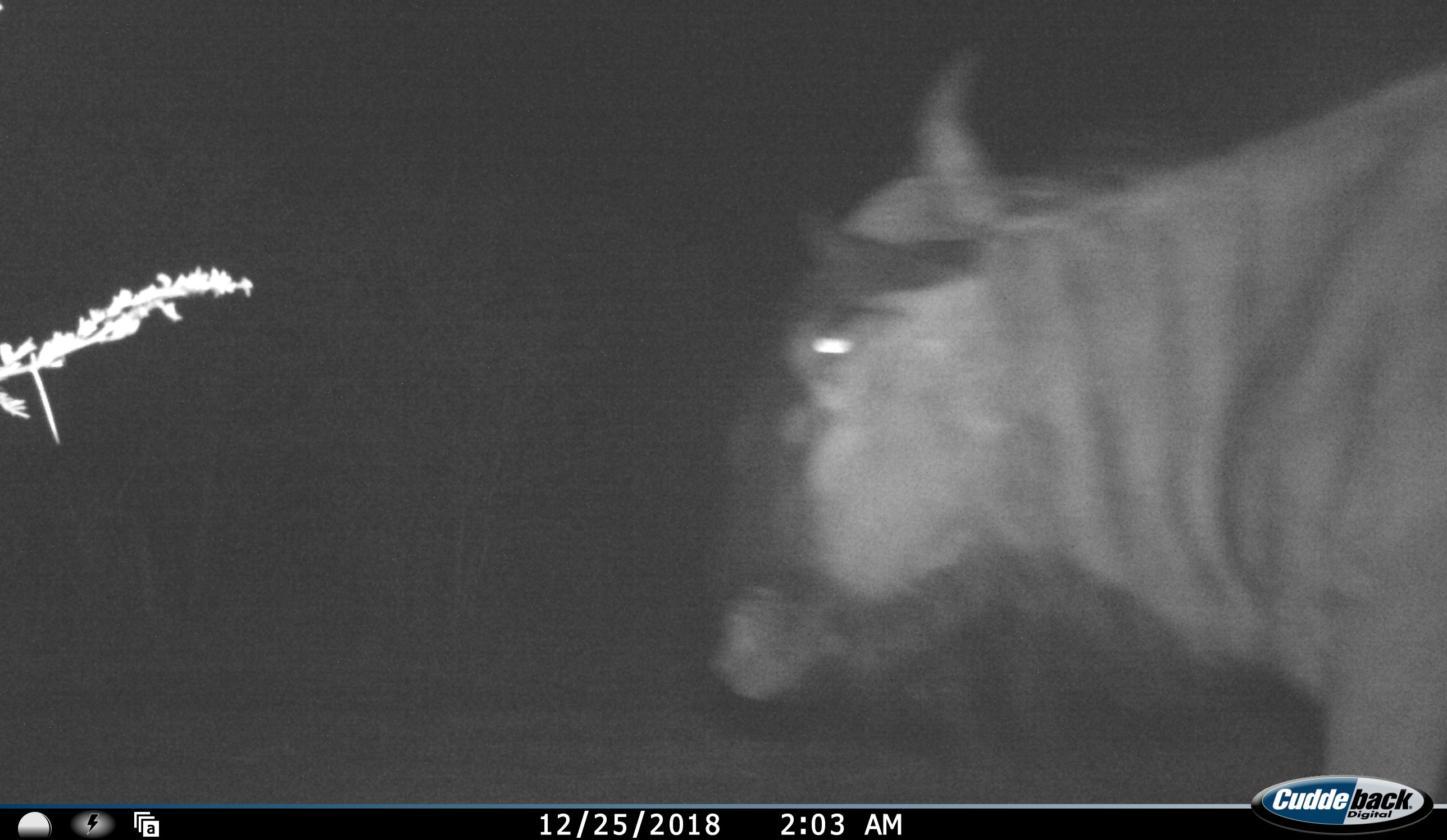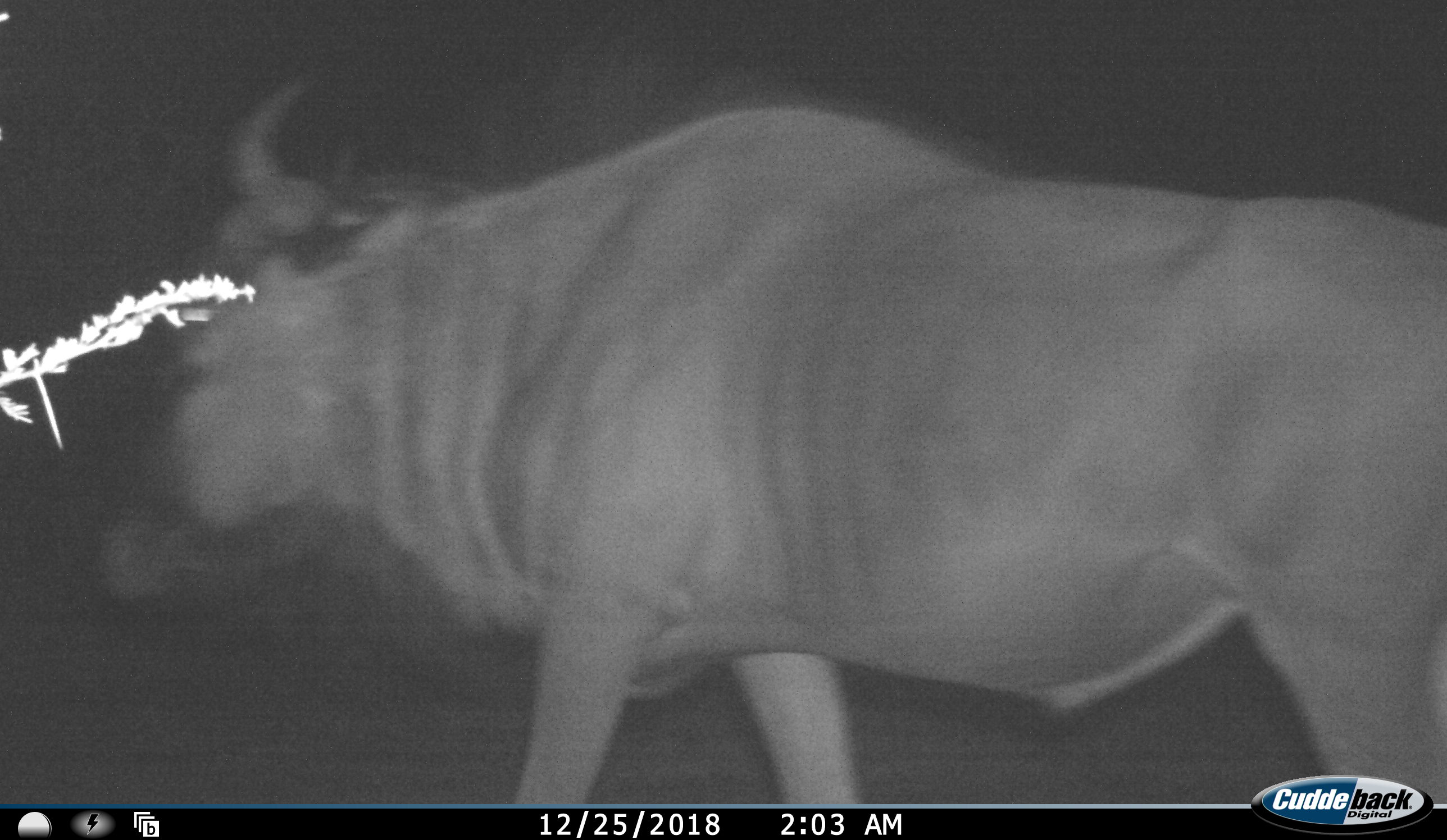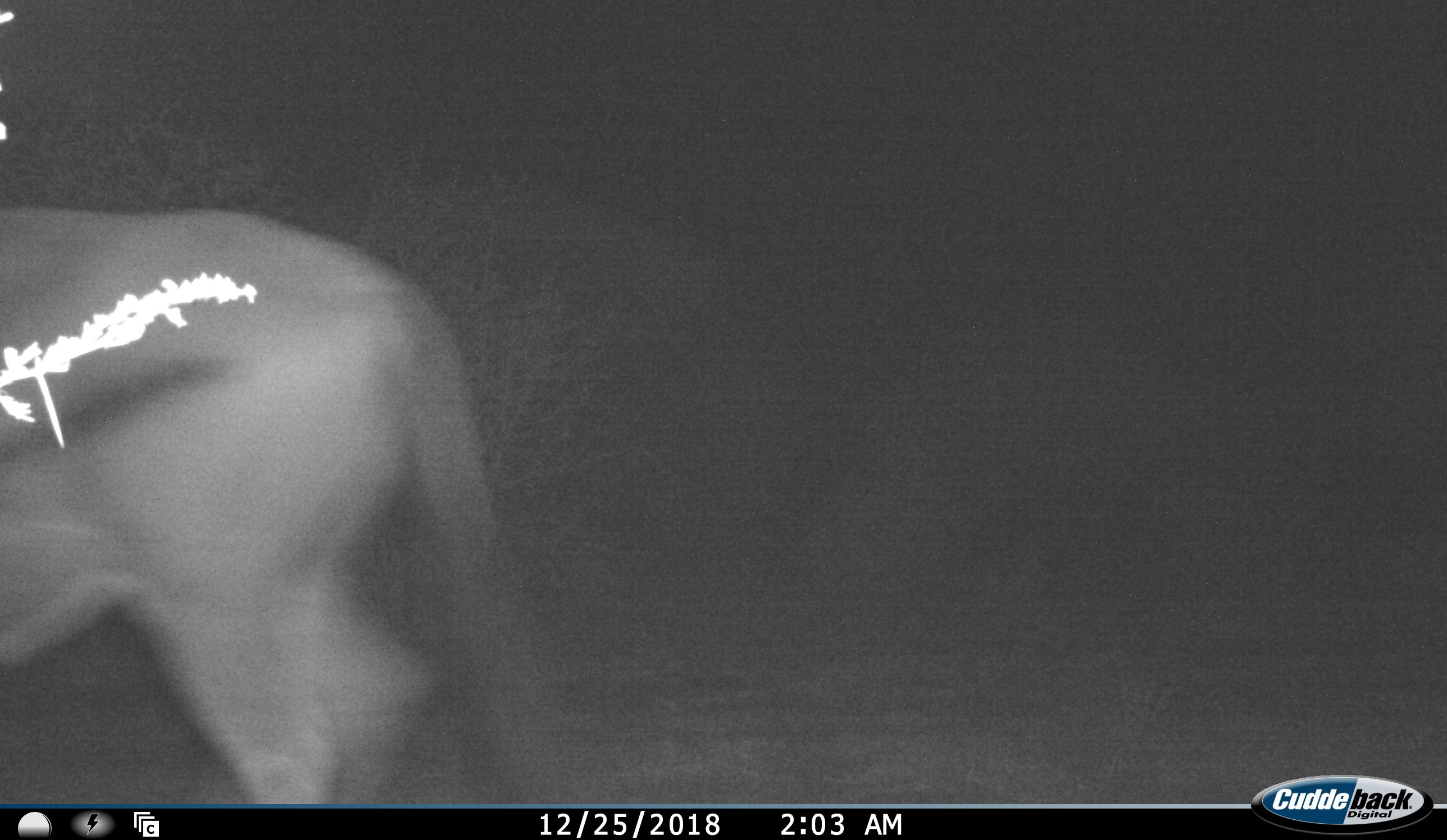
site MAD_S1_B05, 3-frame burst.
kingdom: Animalia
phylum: Chordata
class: Mammalia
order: Artiodactyla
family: Bovidae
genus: Connochaetes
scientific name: Connochaetes taurinus taurinus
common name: blue wildebeest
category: wildebeestblue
Wildebeestblue (blue wildebeest) (Connochaetes taurinus taurinus), count 1. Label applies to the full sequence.